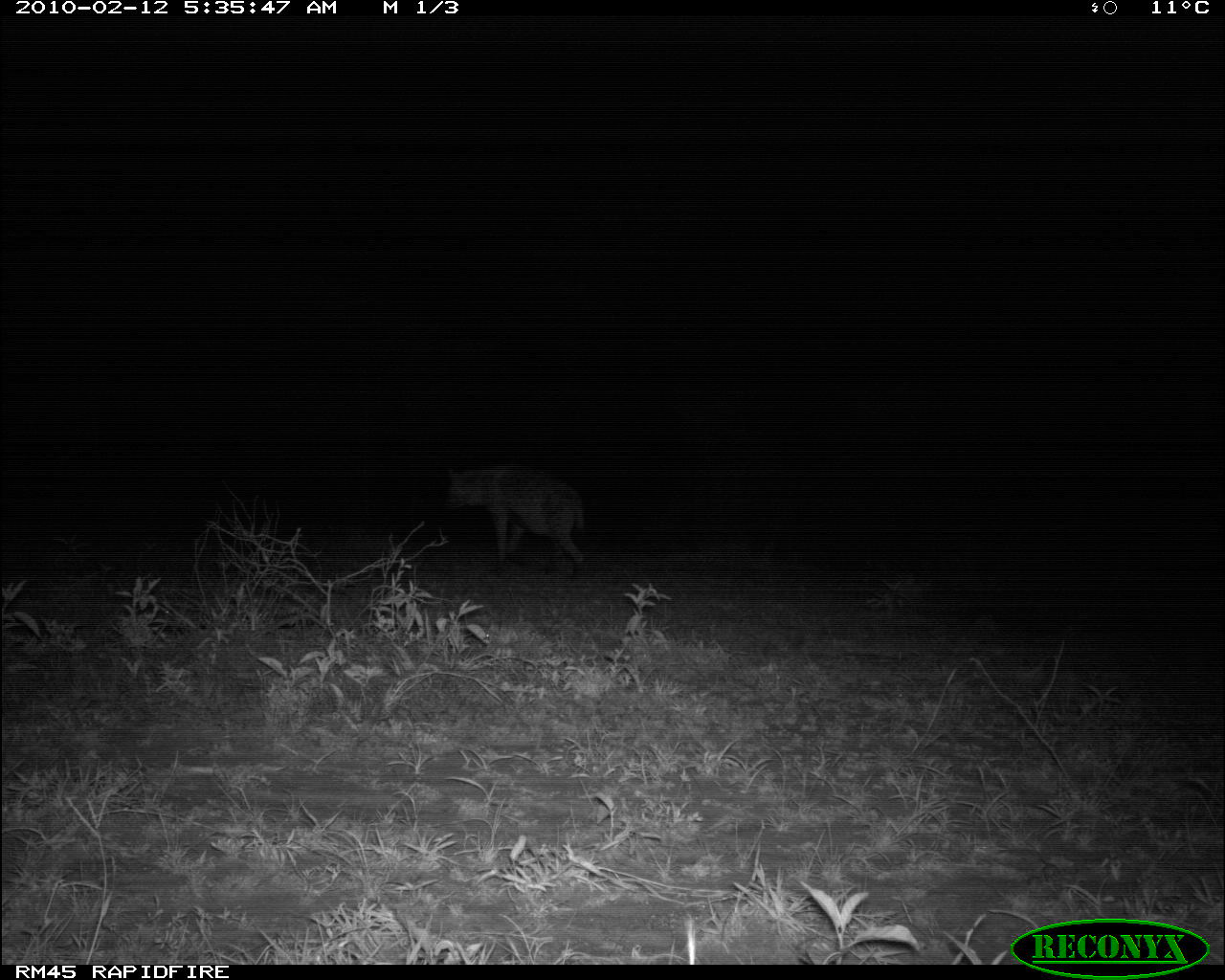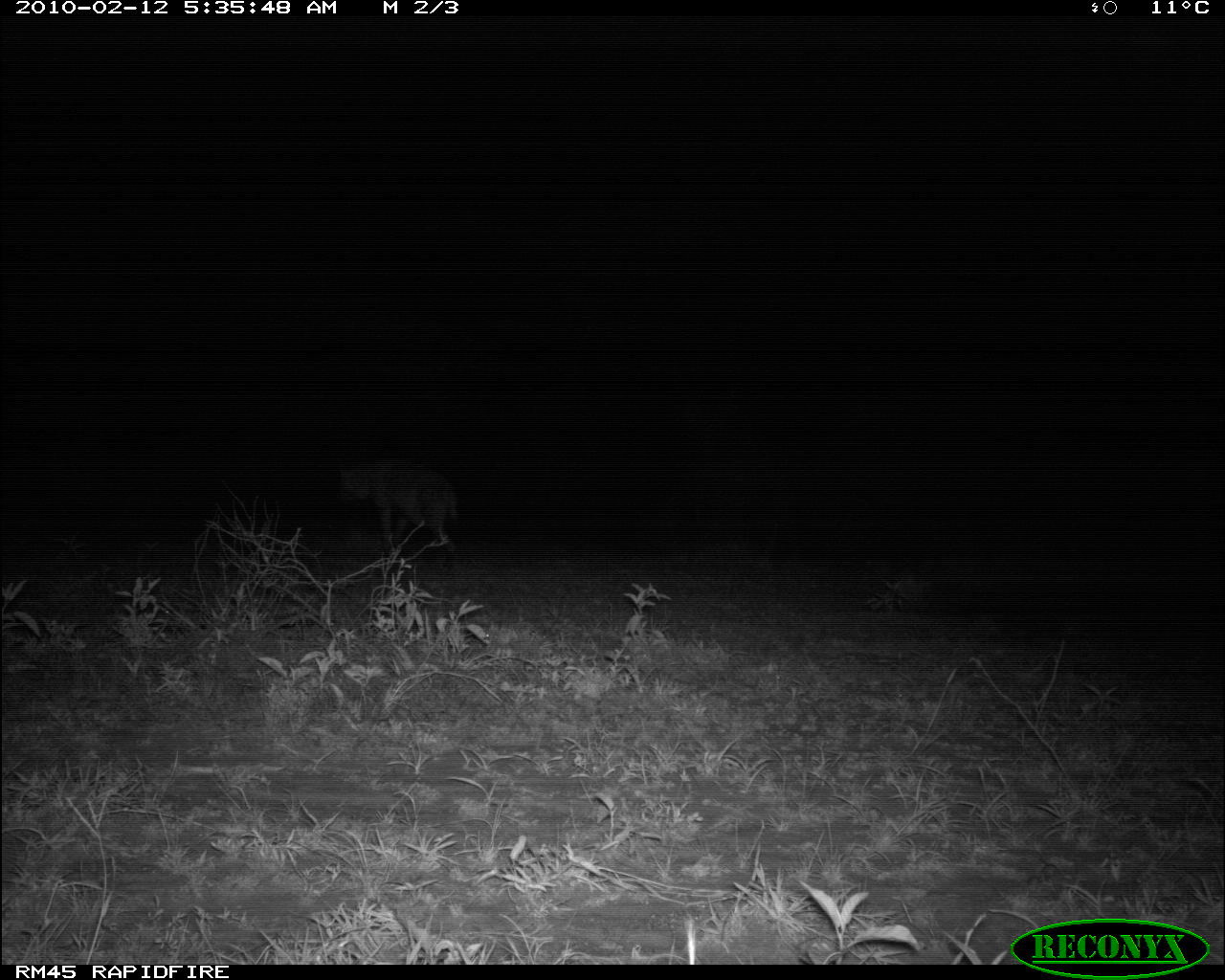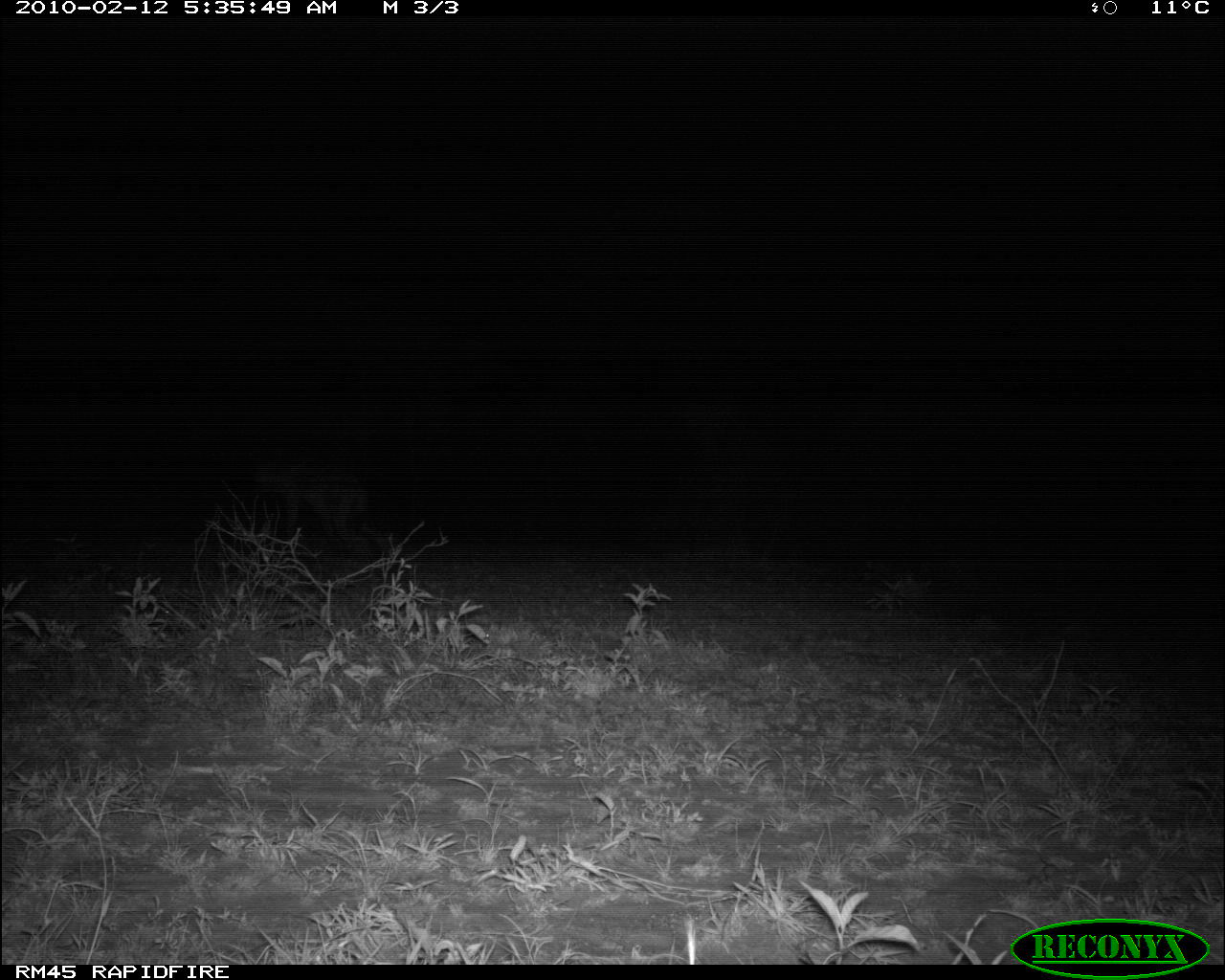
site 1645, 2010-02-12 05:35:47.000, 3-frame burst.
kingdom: Animalia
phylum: Chordata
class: Mammalia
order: Carnivora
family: Hyaenidae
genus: Crocuta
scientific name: Crocuta crocuta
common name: spotted hyena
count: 1